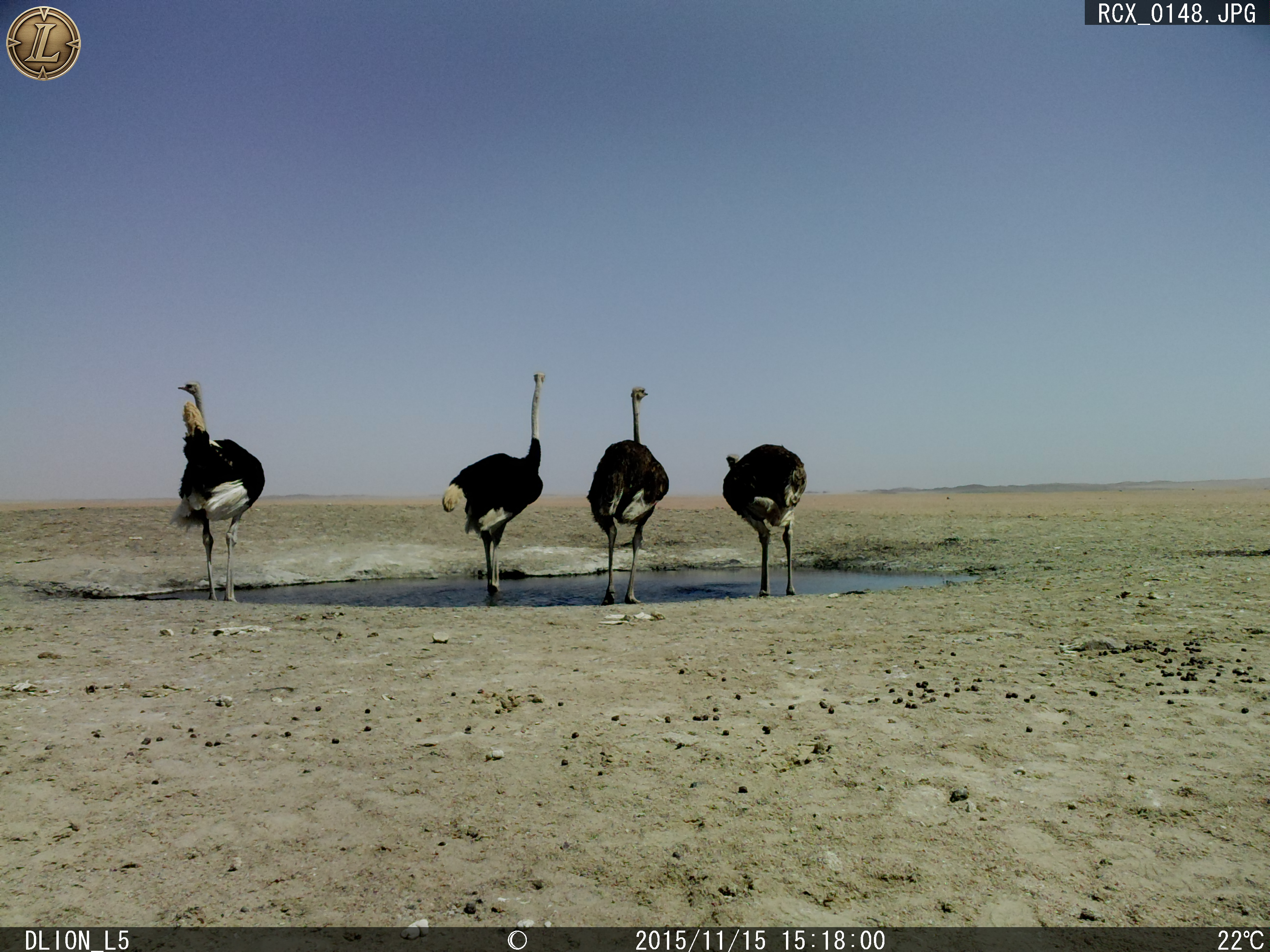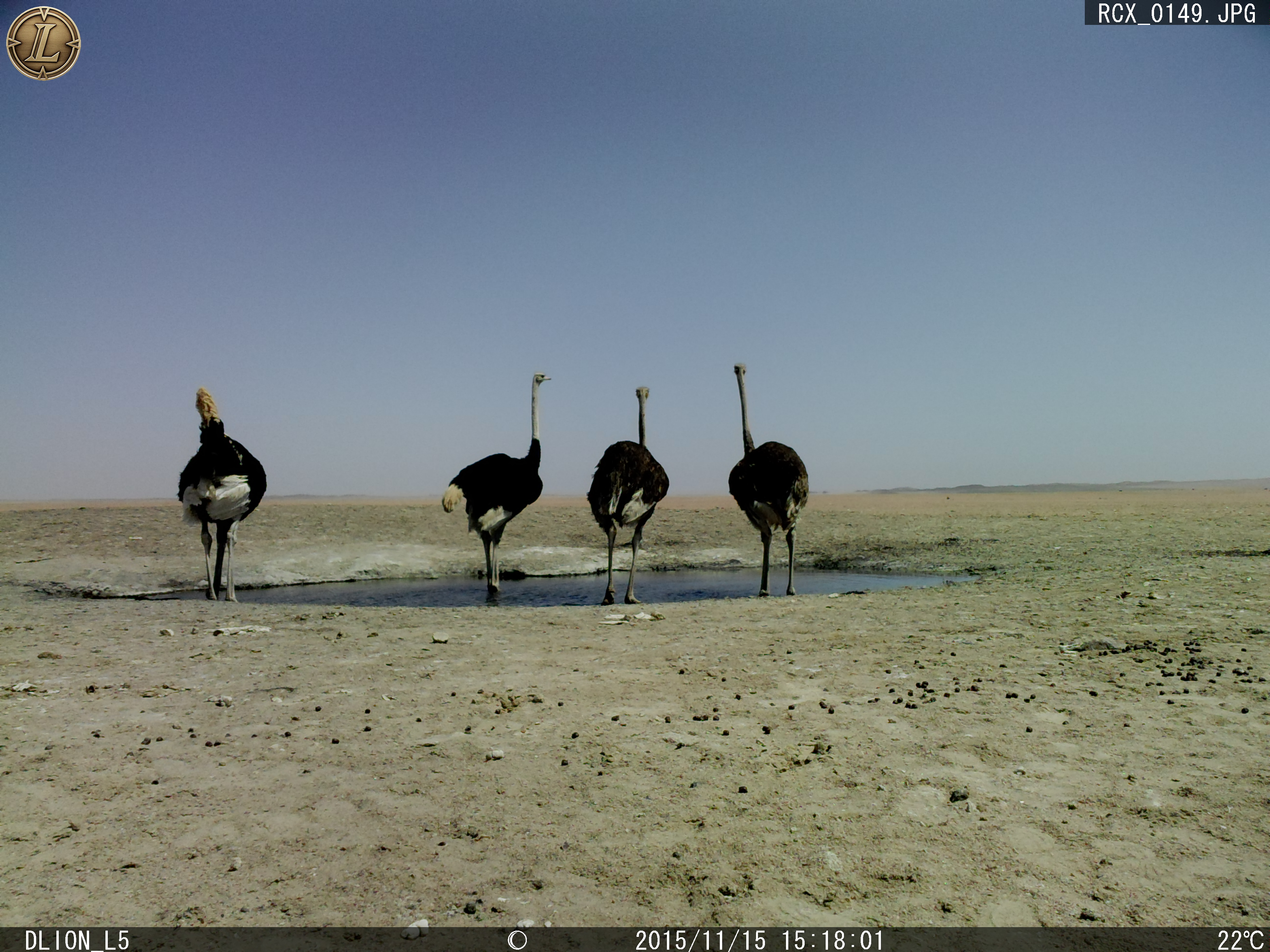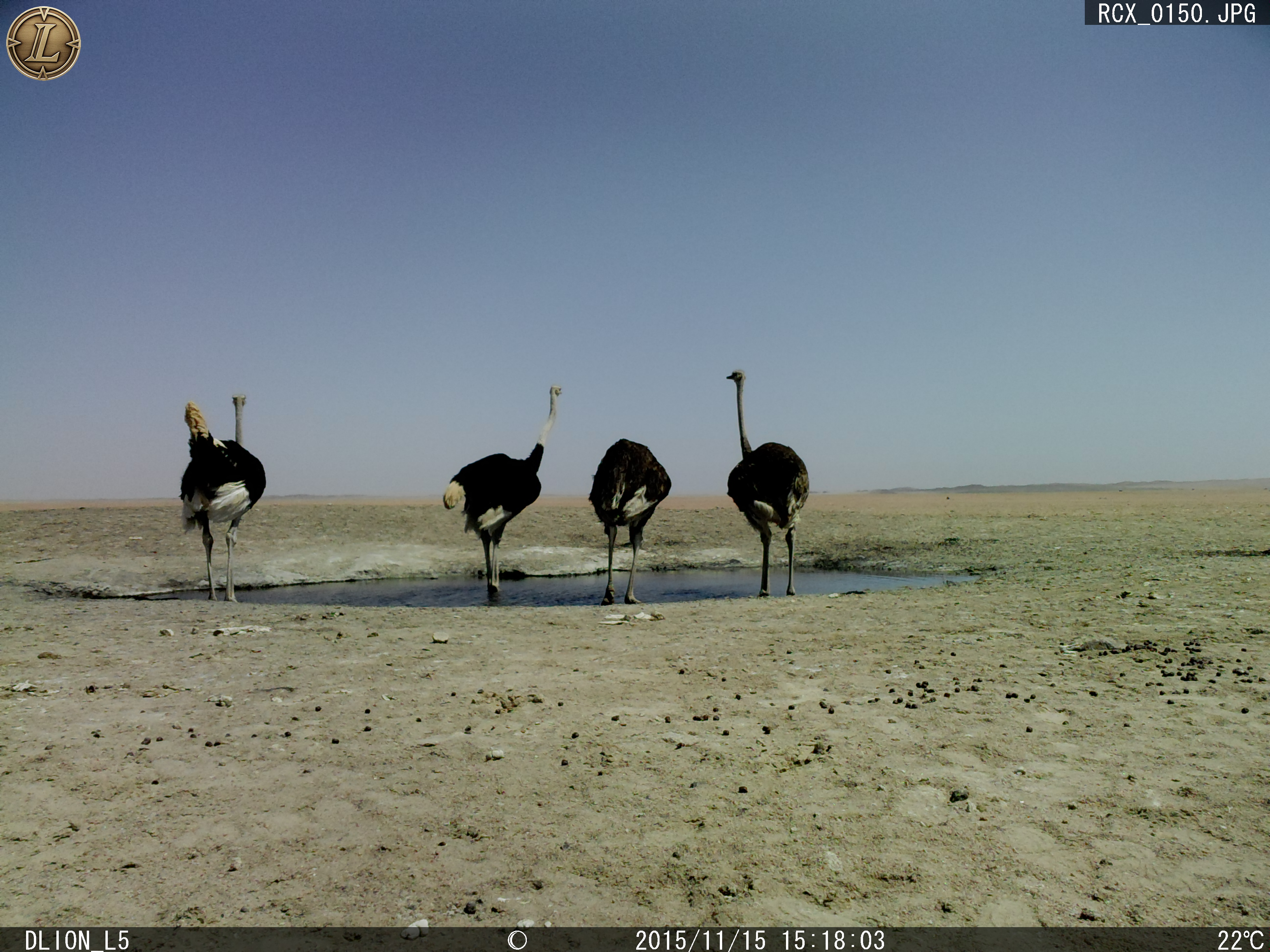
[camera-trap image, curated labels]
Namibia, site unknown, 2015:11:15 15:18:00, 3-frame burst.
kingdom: Animalia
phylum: Chordata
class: Aves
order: Struthioniformes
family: Struthionidae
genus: Struthio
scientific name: Struthio camelus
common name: common ostrich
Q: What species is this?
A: Struthio camelus (common ostrich).